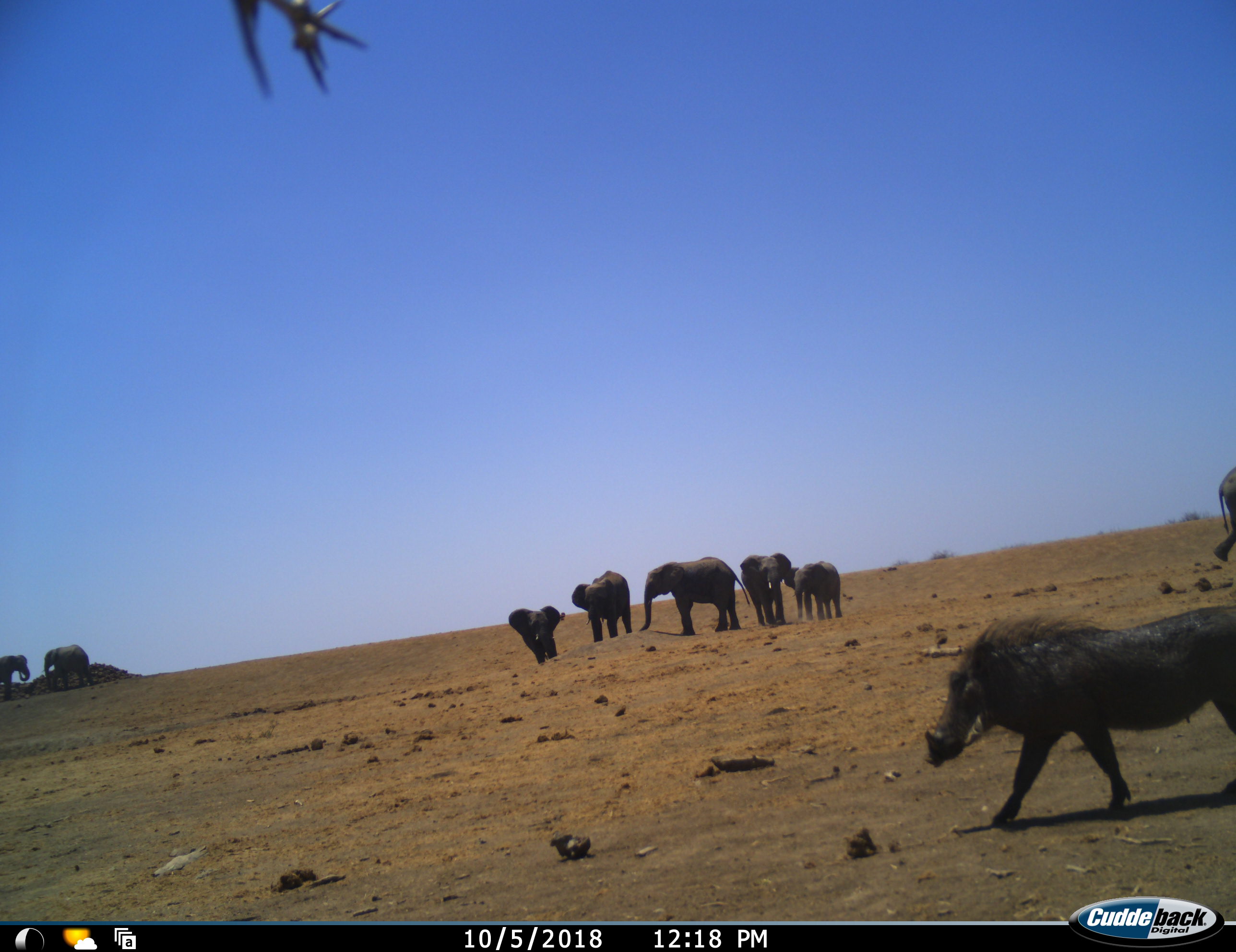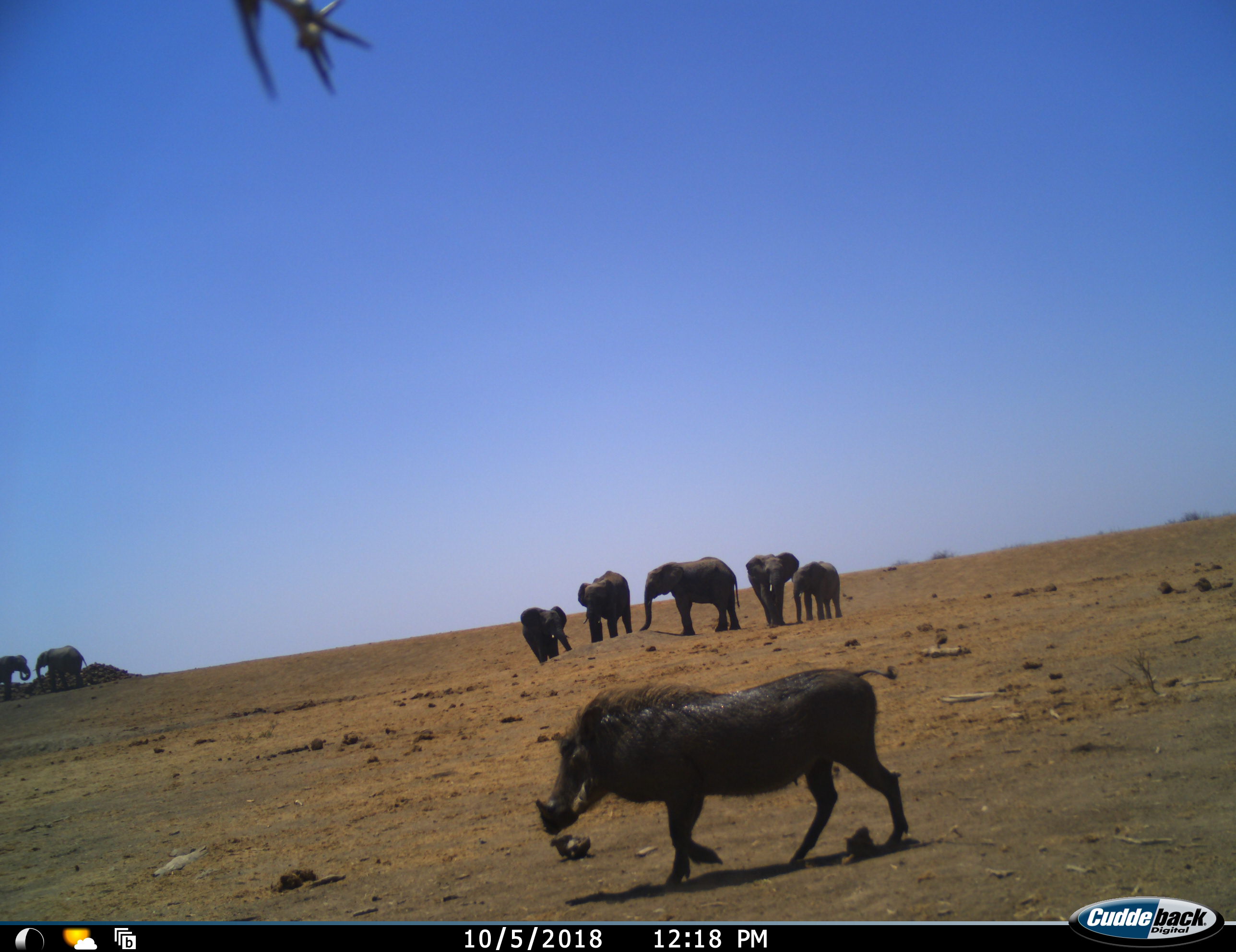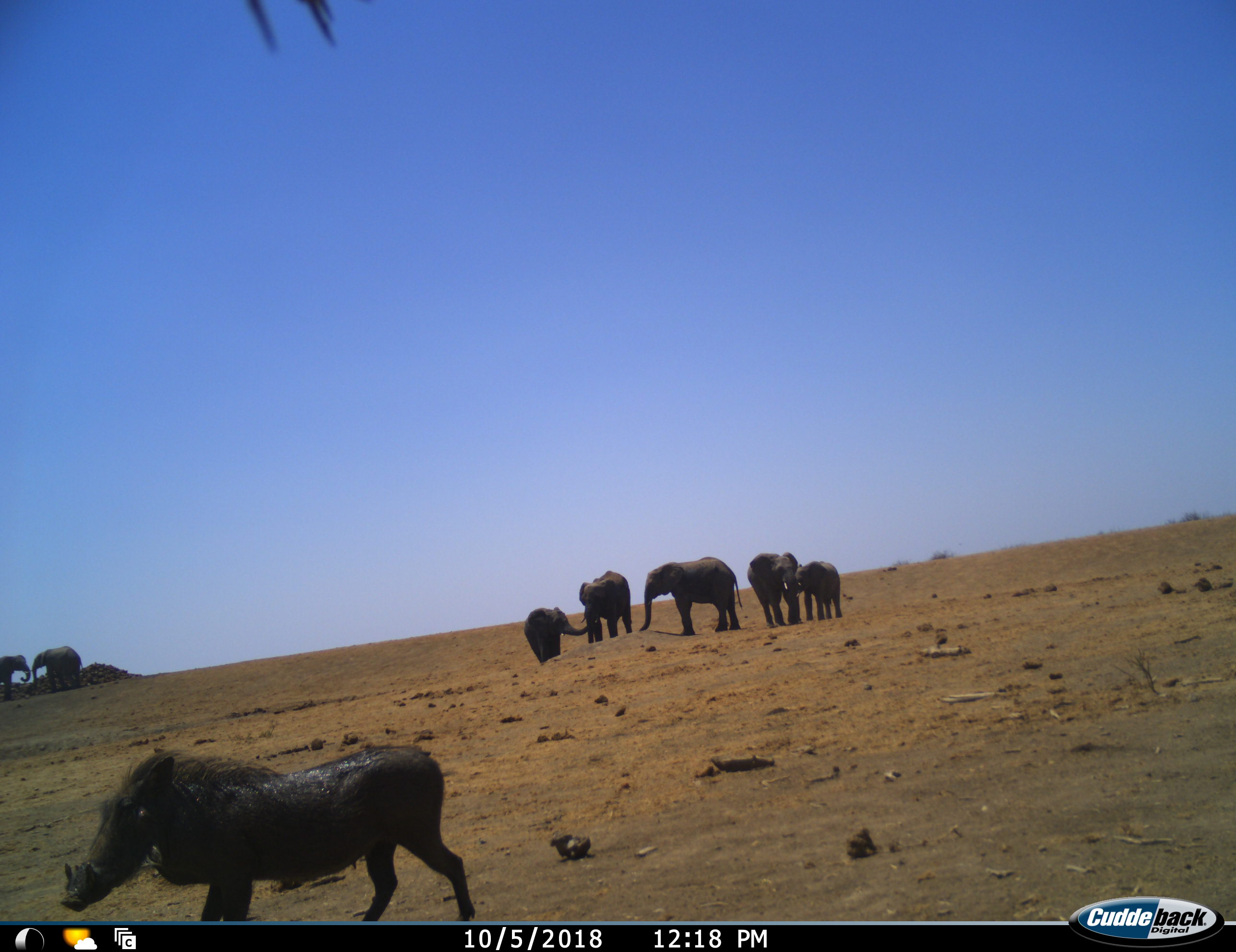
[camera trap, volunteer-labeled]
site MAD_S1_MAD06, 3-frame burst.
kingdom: Animalia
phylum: Chordata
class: Mammalia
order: Proboscidea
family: Elephantidae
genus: Loxodonta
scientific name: Loxodonta africana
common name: african bush elephant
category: elephant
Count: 8.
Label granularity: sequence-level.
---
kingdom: Animalia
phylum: Chordata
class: Mammalia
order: Artiodactyla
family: Suidae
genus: Phacochoerus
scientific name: Phacochoerus africanus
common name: warthog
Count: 1.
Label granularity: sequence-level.